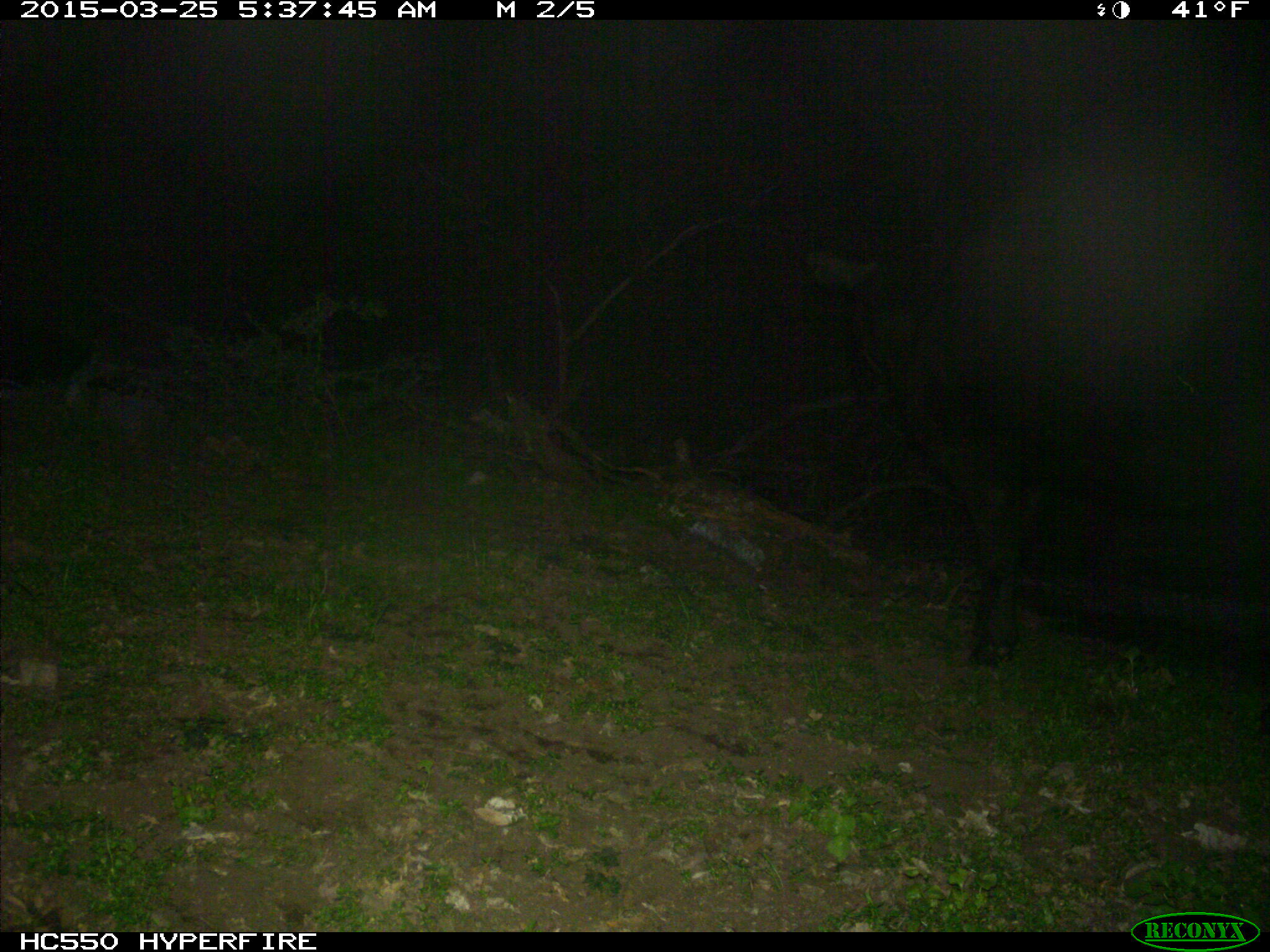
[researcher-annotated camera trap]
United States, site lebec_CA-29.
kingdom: Animalia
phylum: Chordata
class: Mammalia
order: Artiodactyla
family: Bovidae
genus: Bos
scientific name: Bos taurus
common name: domestic cow